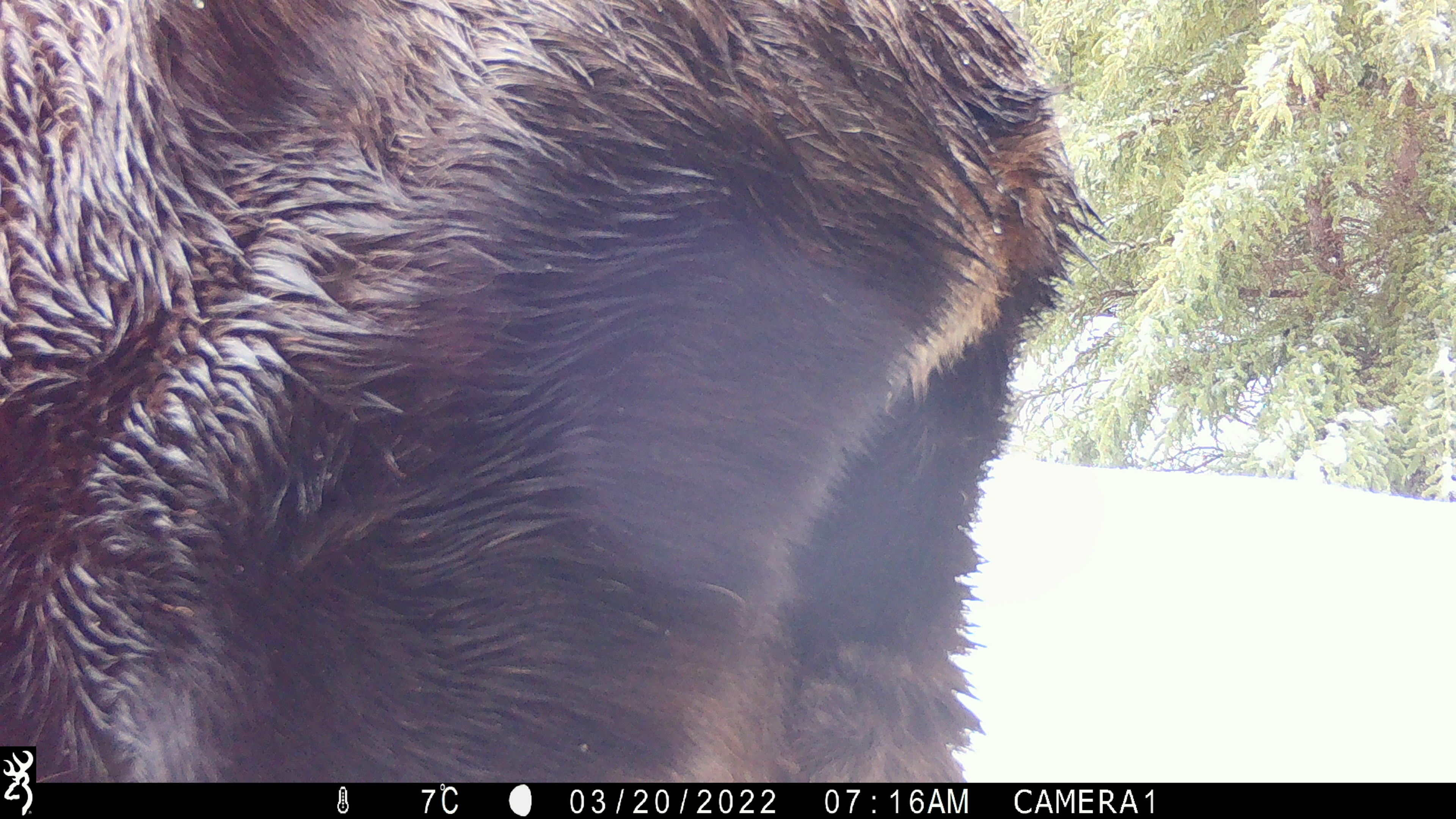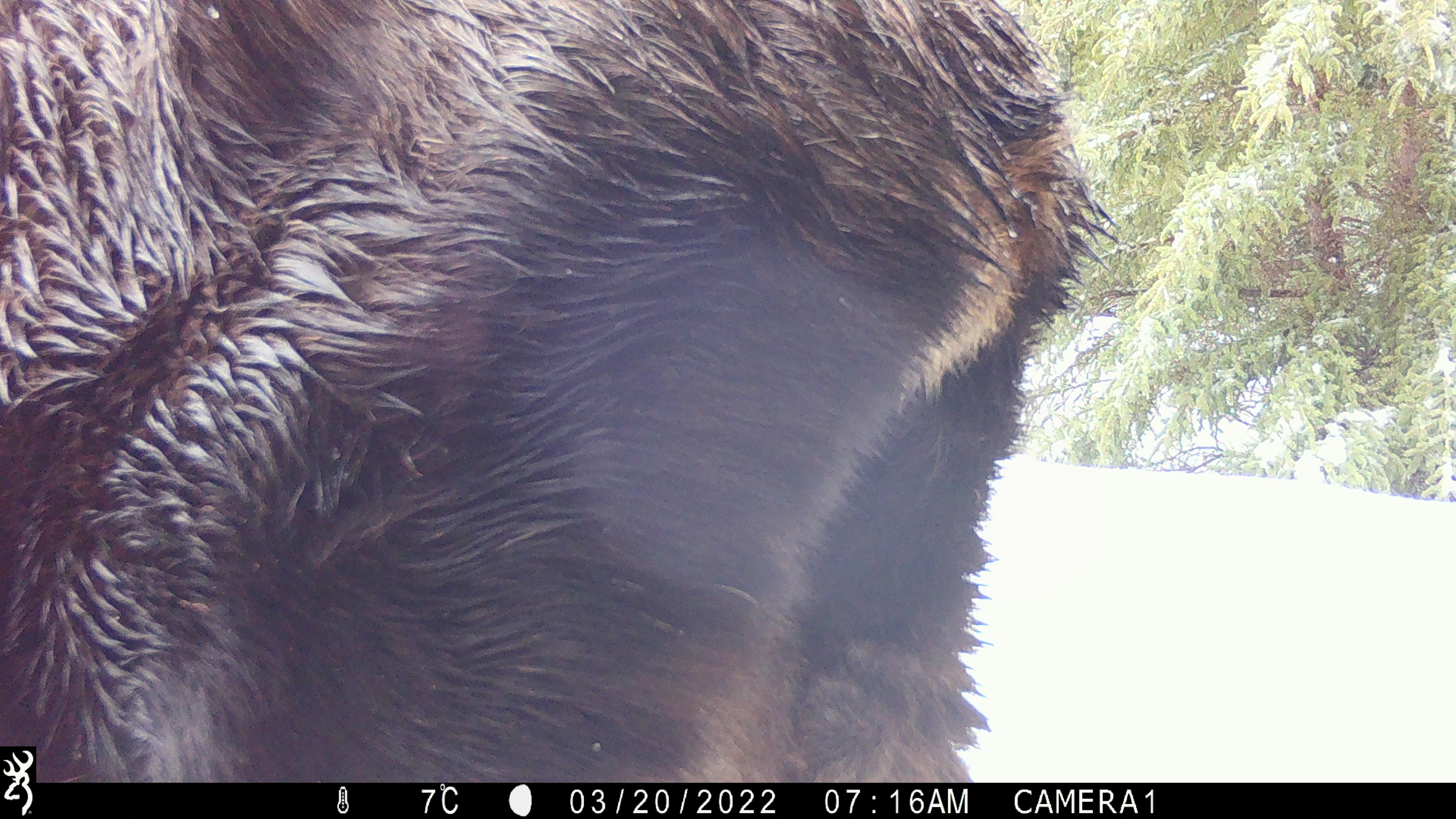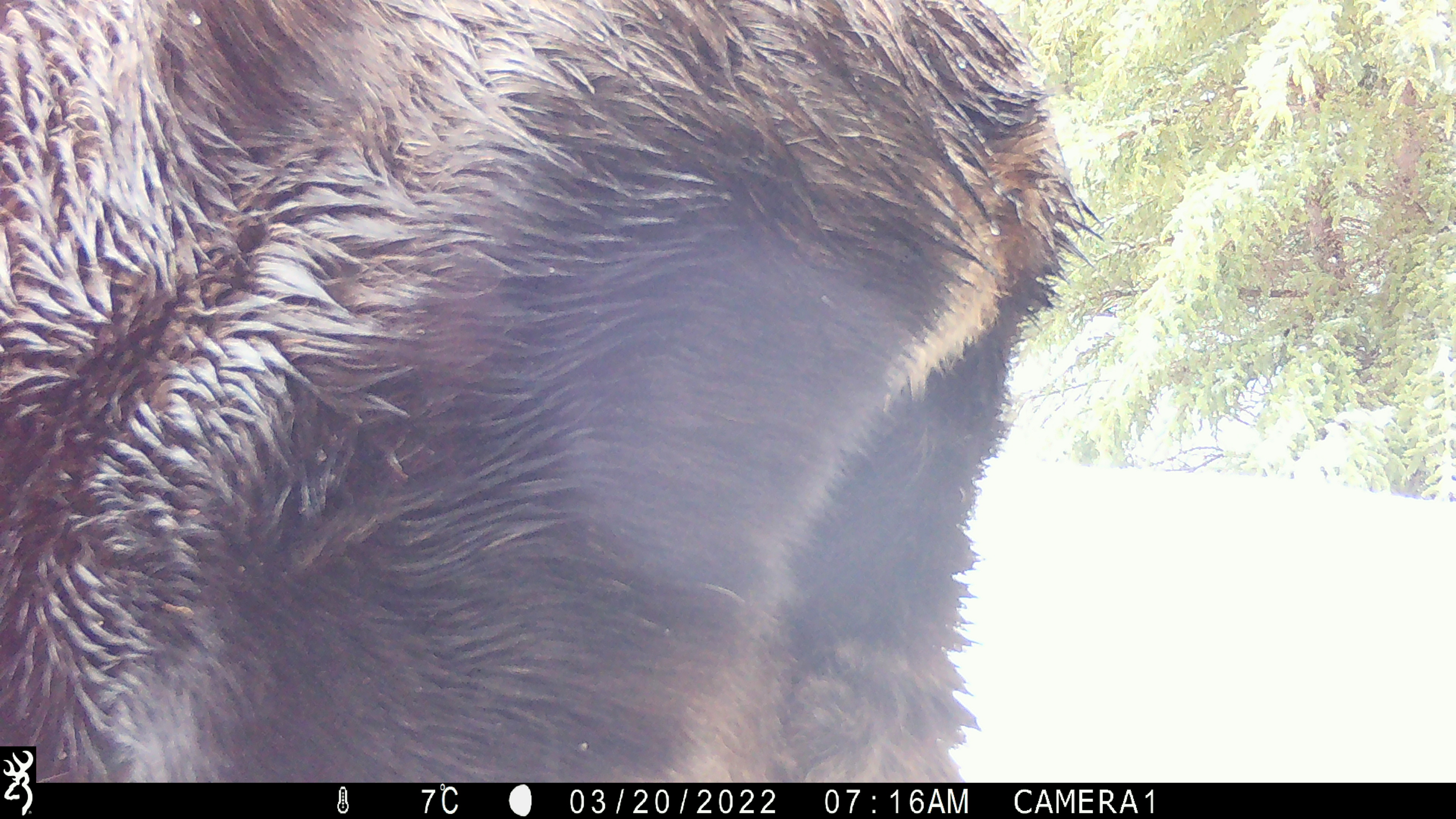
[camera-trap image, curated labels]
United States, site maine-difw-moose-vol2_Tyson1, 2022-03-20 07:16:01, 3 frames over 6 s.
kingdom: Animalia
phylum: Chordata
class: Mammalia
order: Artiodactyla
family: Cervidae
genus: Alces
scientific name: Alces alces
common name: moose